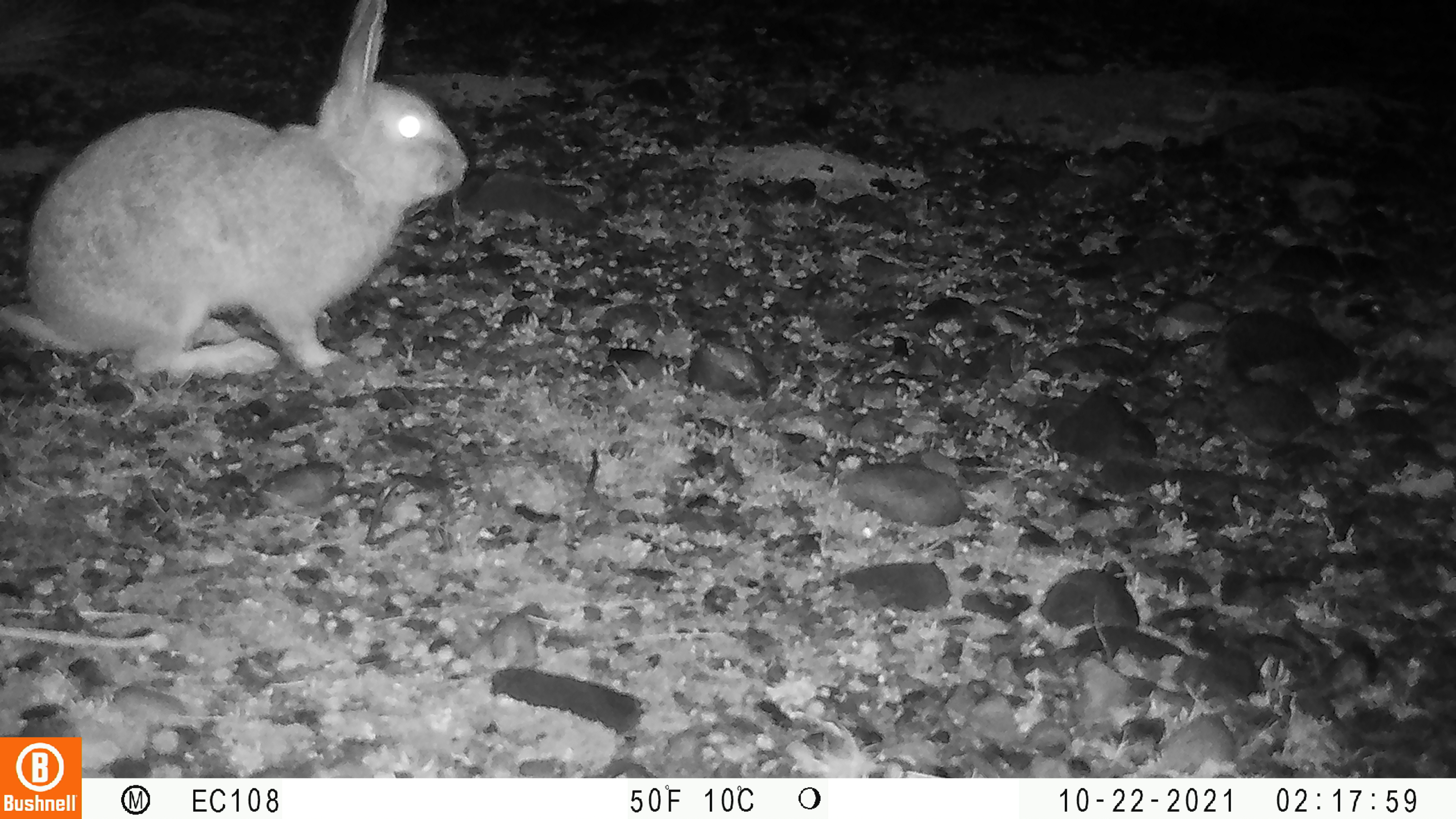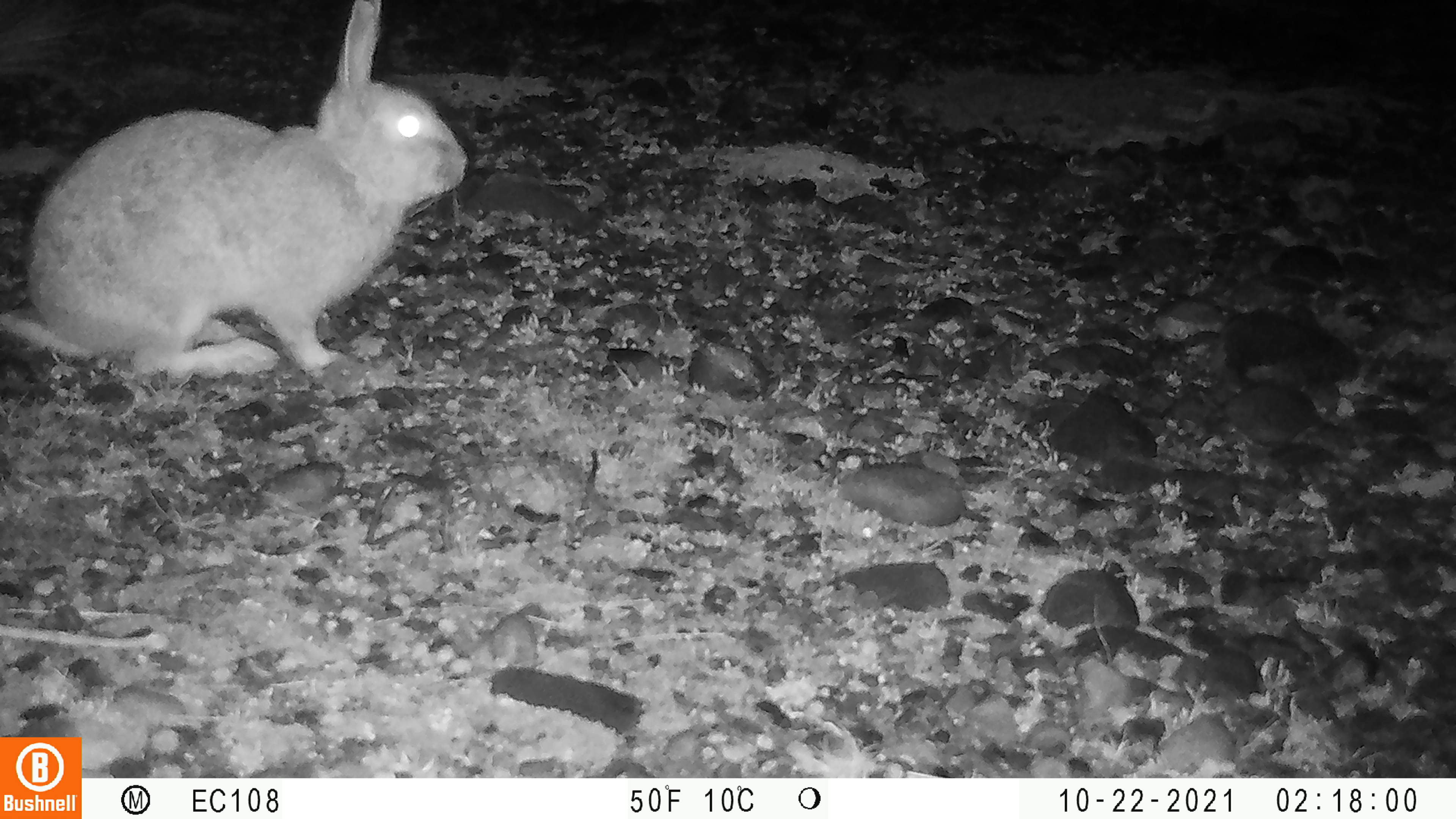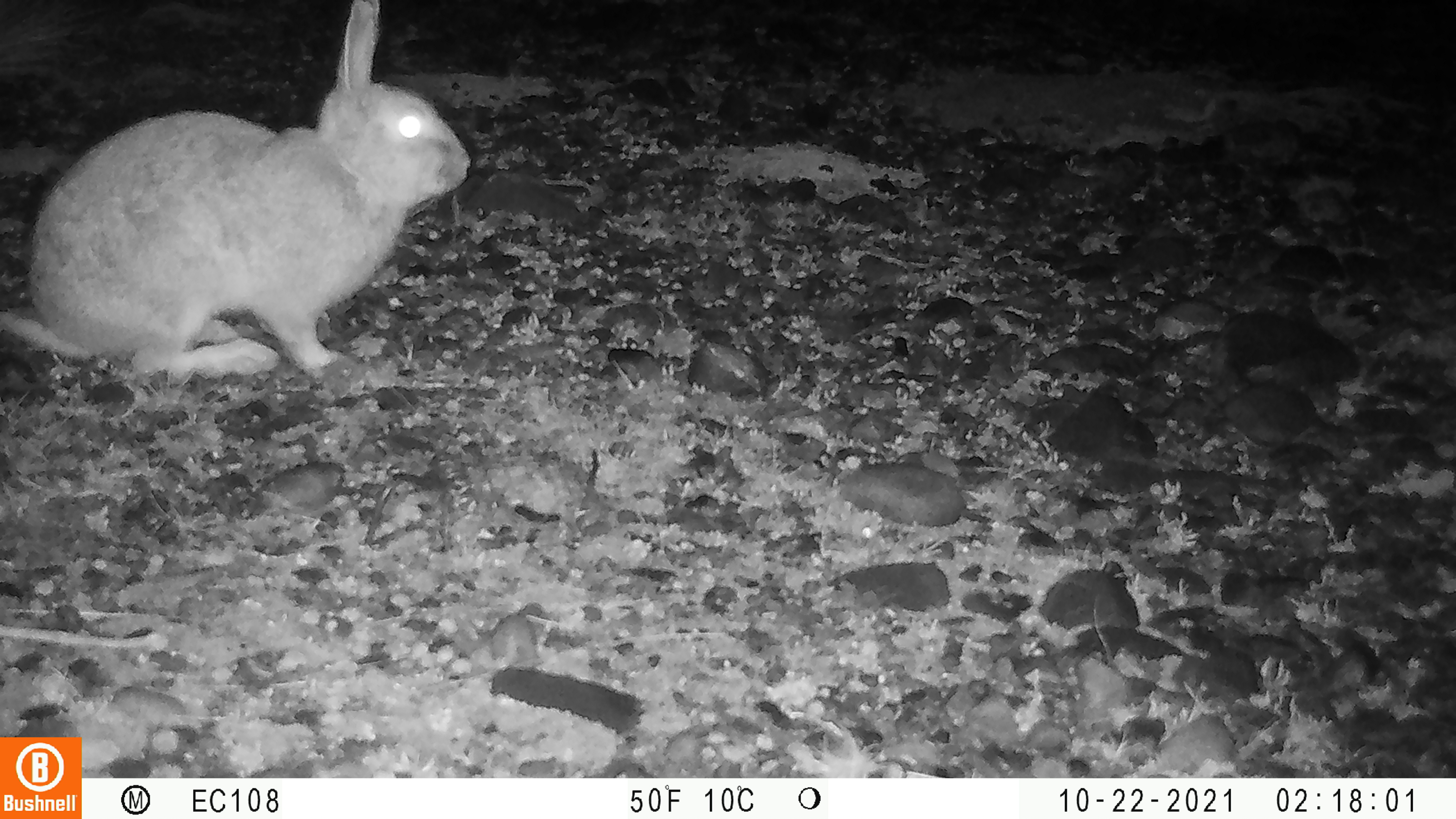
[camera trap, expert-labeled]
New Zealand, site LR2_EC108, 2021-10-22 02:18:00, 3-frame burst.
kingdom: Animalia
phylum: Chordata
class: Mammalia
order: Lagomorpha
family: Leporidae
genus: Oryctolagus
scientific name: Oryctolagus cuniculus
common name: european rabbit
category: rabbit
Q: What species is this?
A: Rabbit (european rabbit) (Oryctolagus cuniculus).